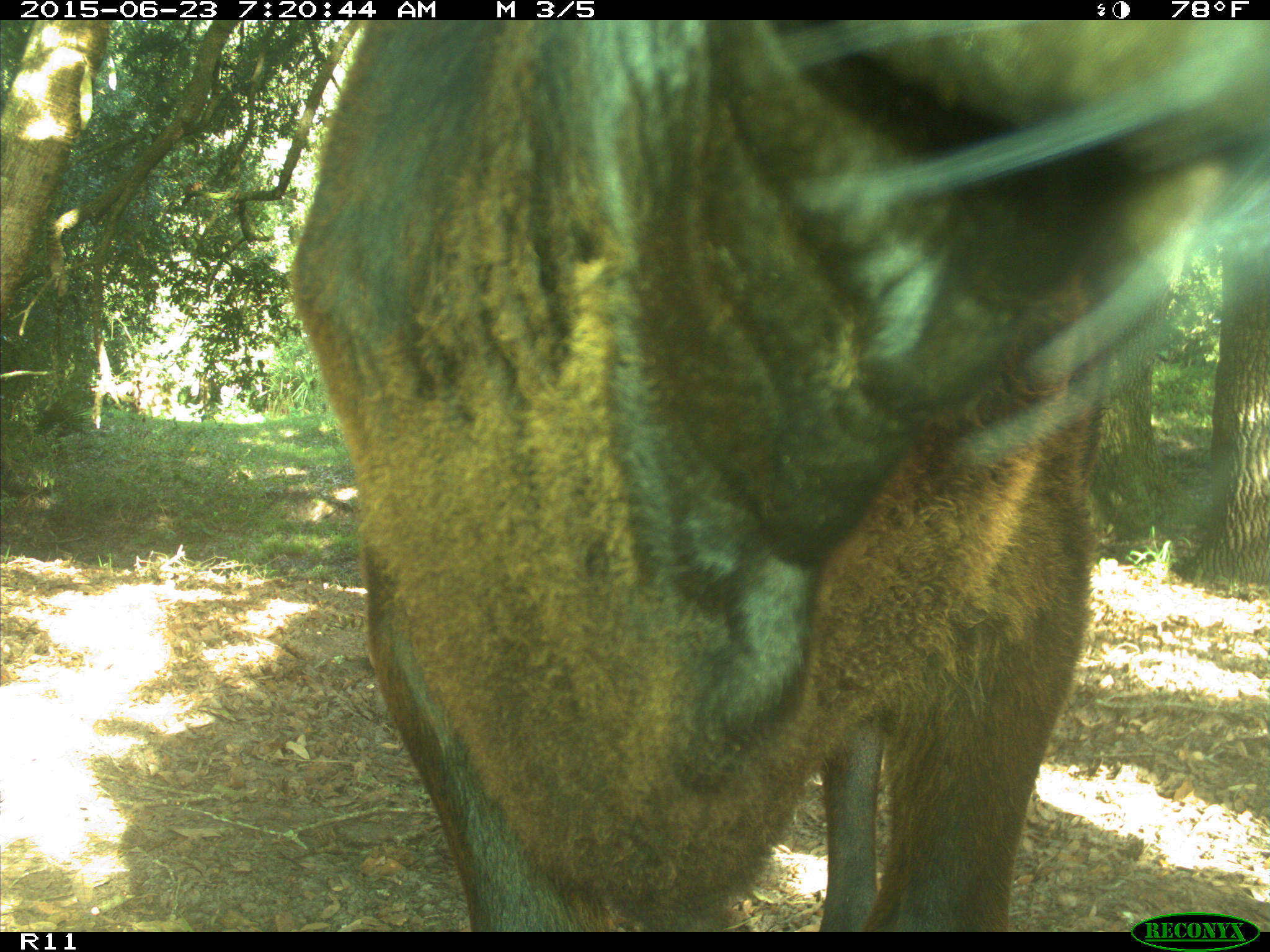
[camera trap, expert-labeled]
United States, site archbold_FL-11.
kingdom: Animalia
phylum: Chordata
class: Mammalia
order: Artiodactyla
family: Bovidae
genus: Bos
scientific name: Bos taurus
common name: domestic cow